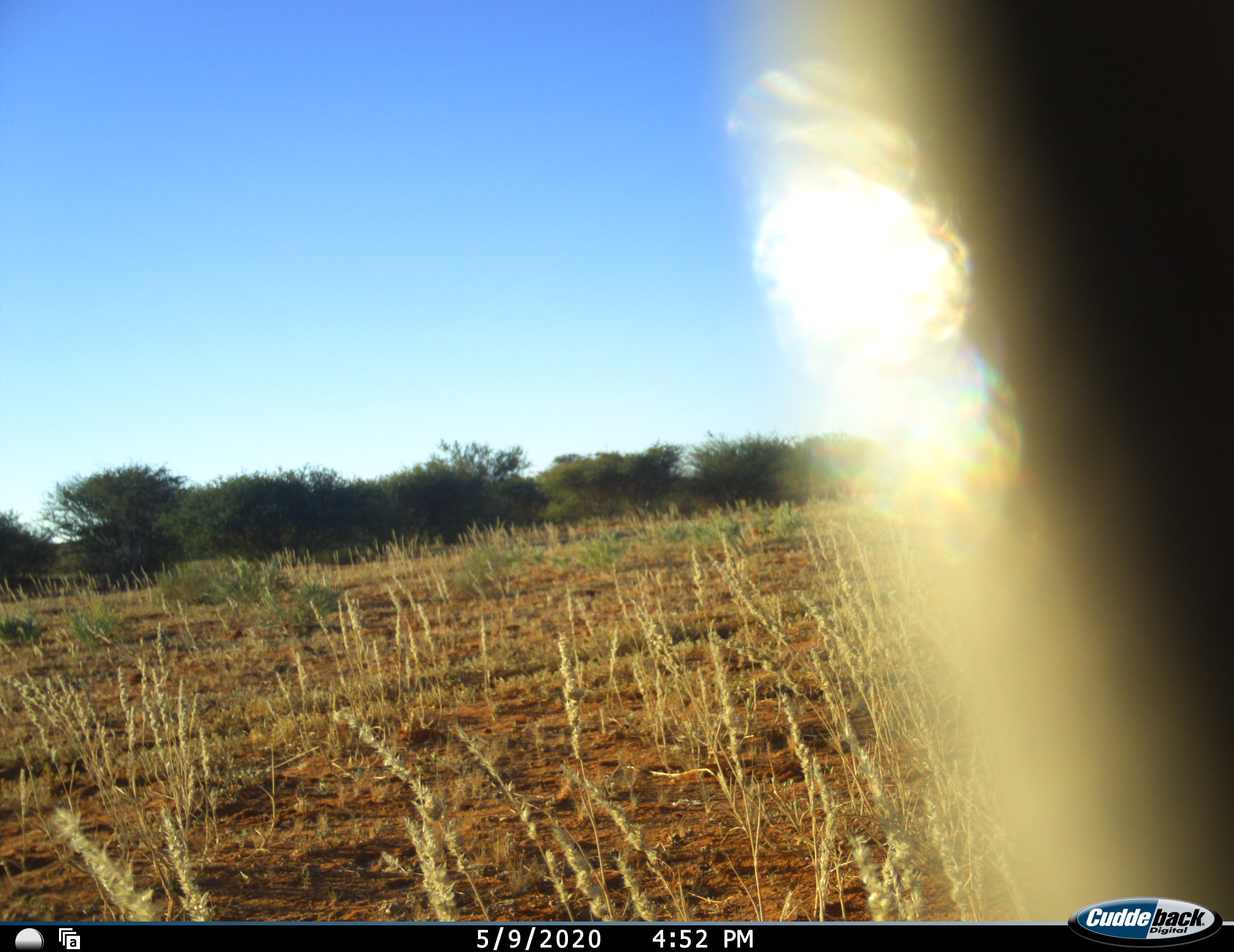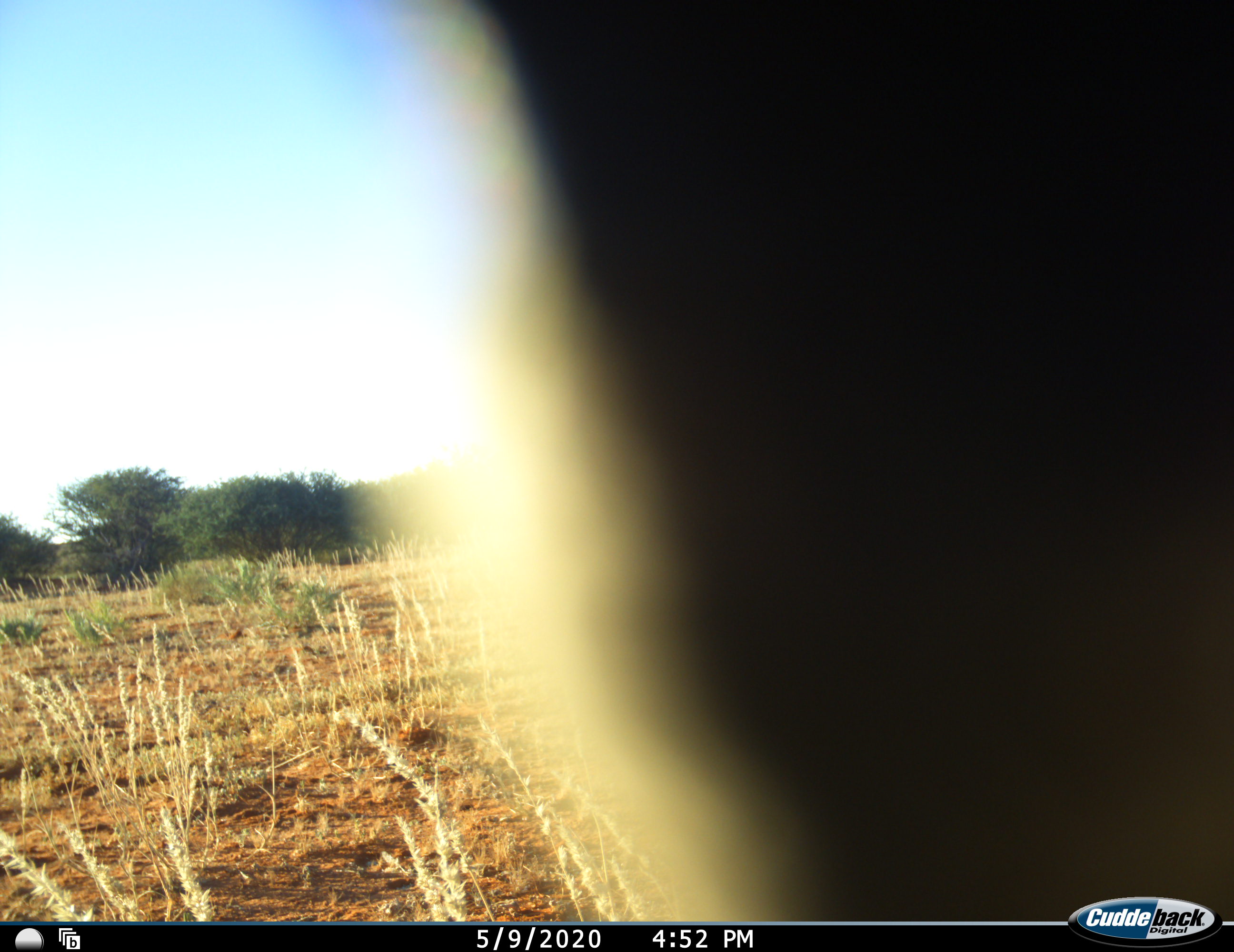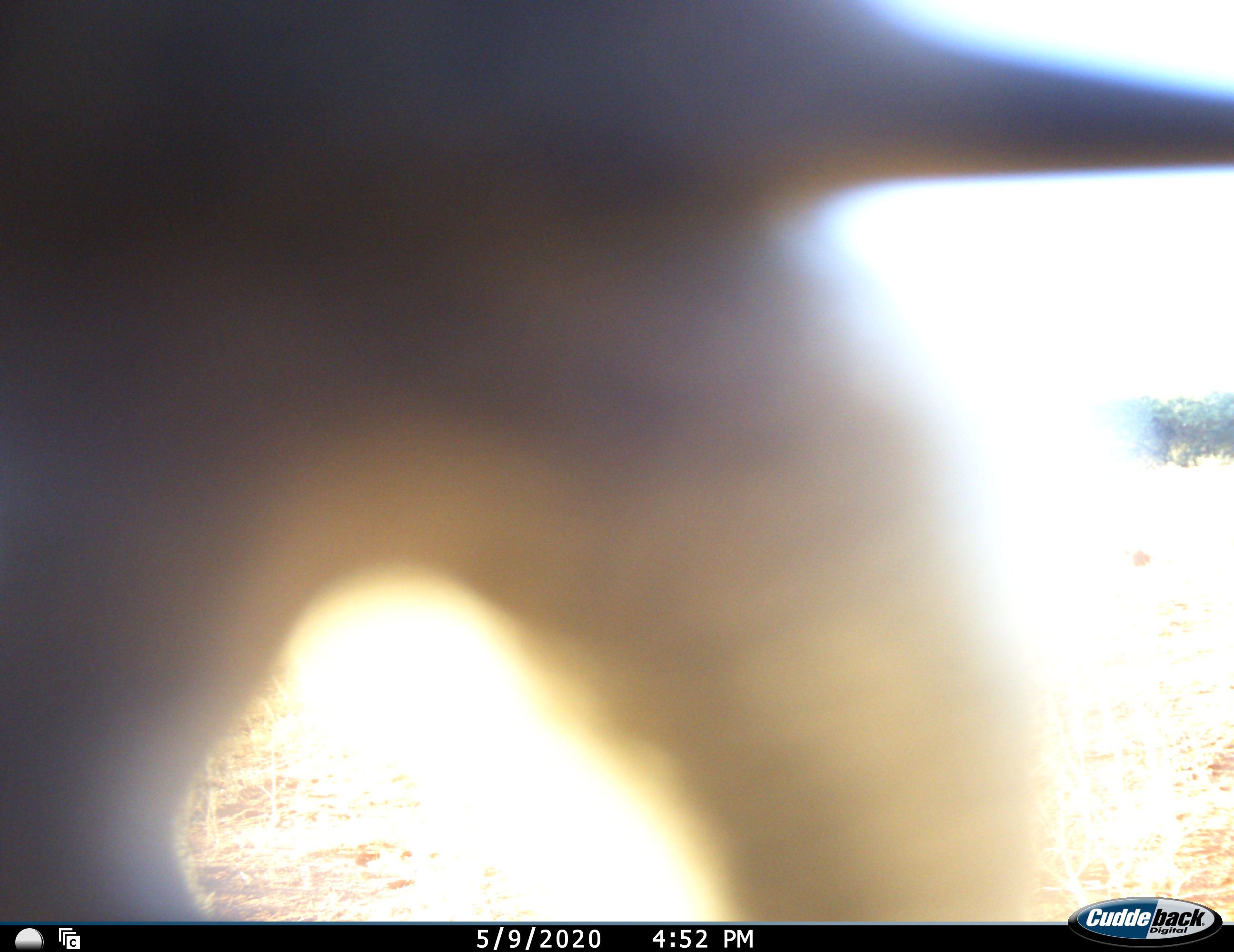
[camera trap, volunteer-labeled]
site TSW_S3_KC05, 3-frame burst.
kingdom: Animalia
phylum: Chordata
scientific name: Vertebrata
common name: reptile or amphibian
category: reptilesamphibians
Reptilesamphibians (reptile or amphibian) (Vertebrata), count 1. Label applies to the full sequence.